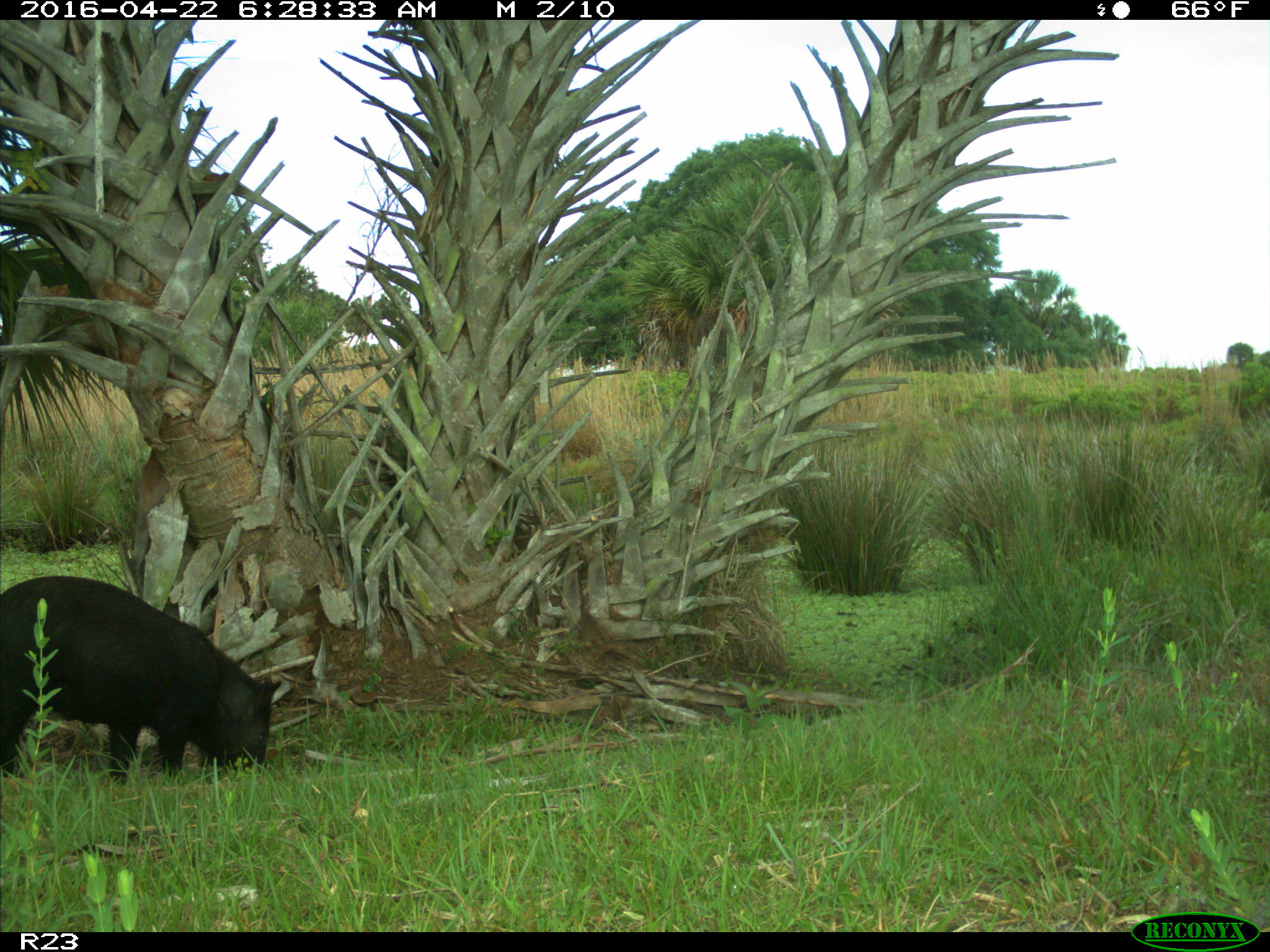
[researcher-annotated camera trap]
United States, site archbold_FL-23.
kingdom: Animalia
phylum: Chordata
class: Mammalia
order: Artiodactyla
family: Suidae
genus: Sus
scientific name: Sus scrofa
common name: wild boar